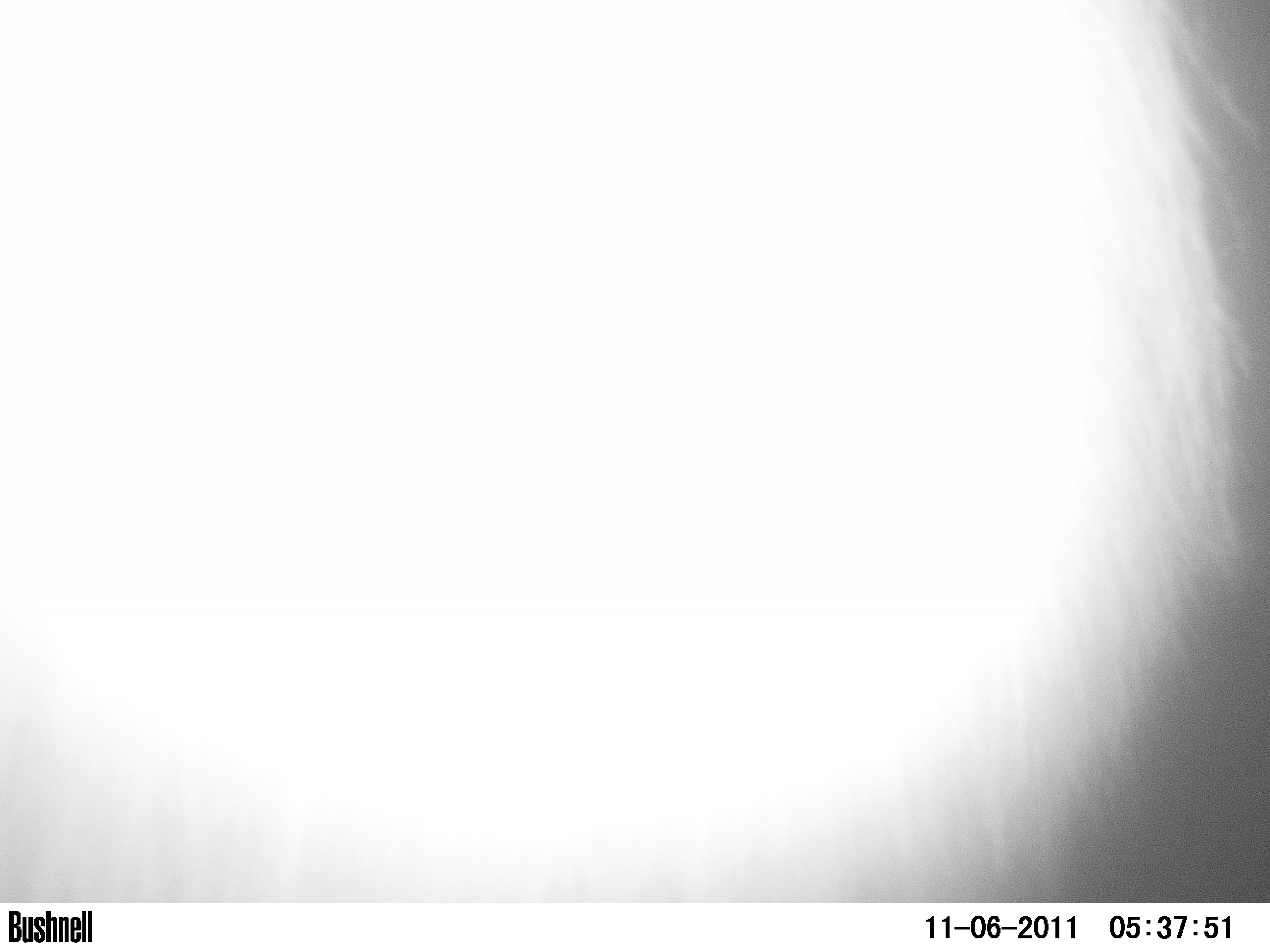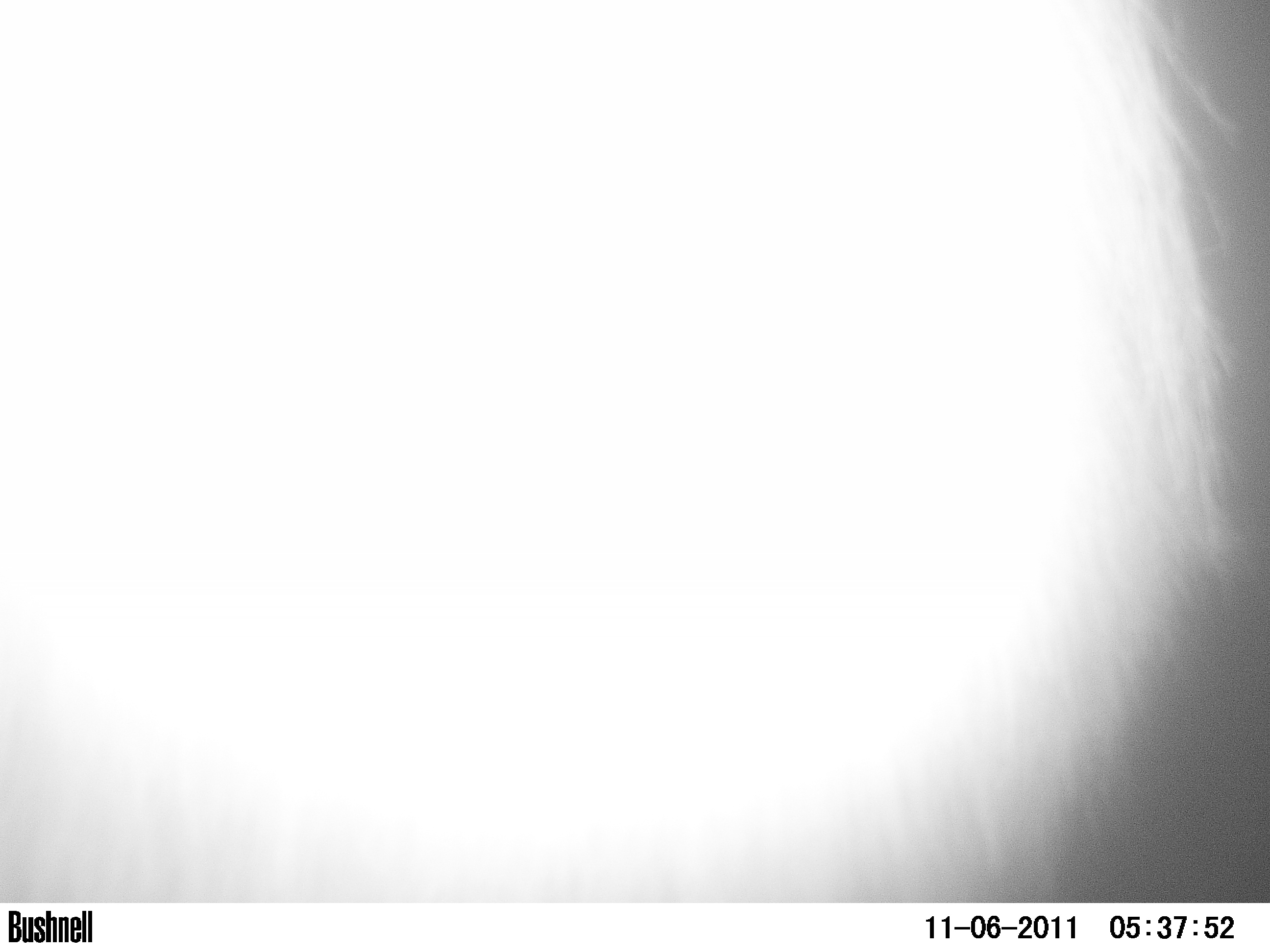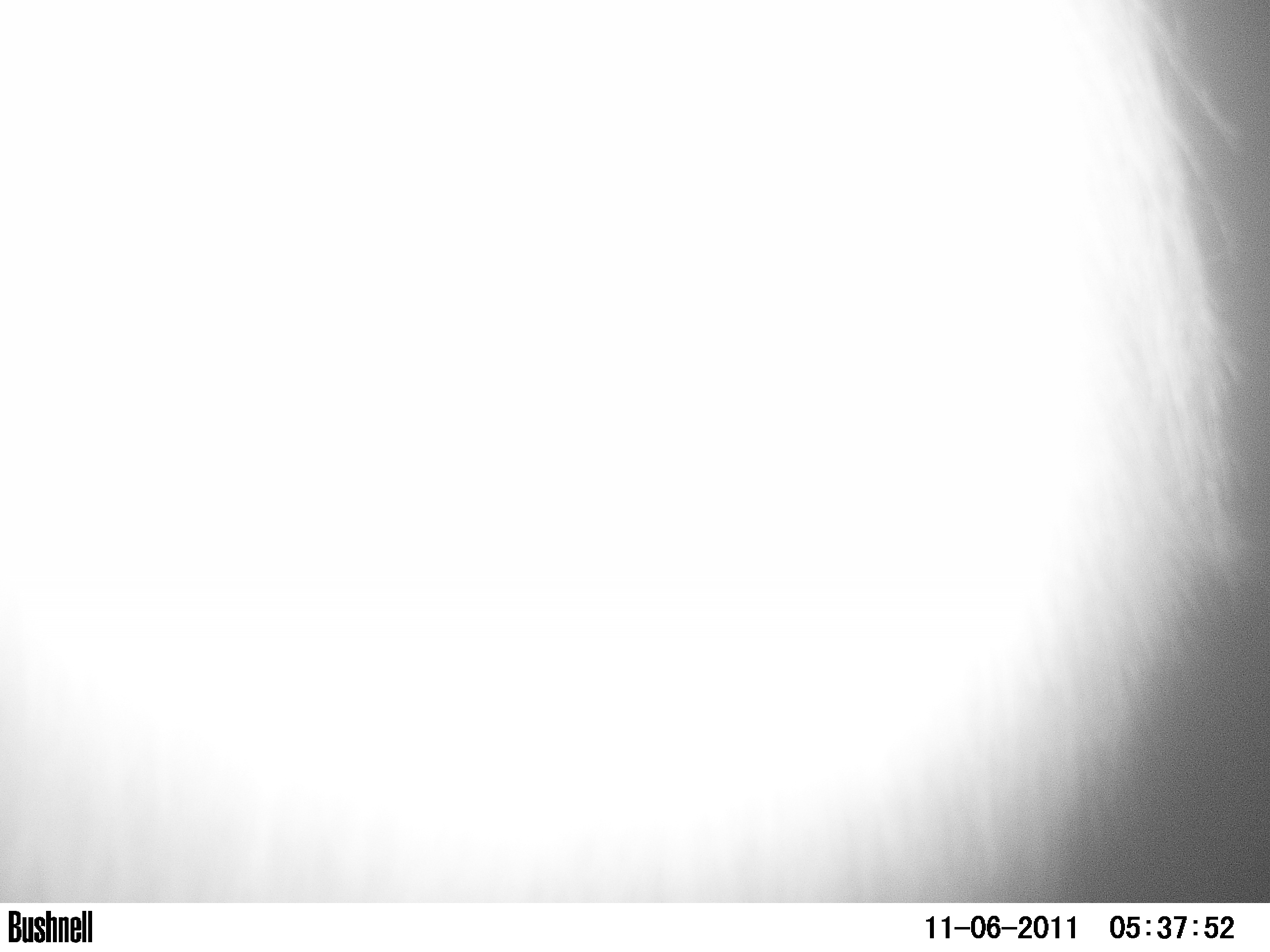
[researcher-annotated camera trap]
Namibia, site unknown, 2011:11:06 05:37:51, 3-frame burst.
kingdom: Animalia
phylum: Chordata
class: Mammalia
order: Carnivora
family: Hyaenidae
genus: Parahyaena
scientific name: Parahyaena brunnea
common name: brown hyena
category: hyaena brunnea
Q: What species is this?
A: Hyaena brunnea (brown hyena) (Parahyaena brunnea).